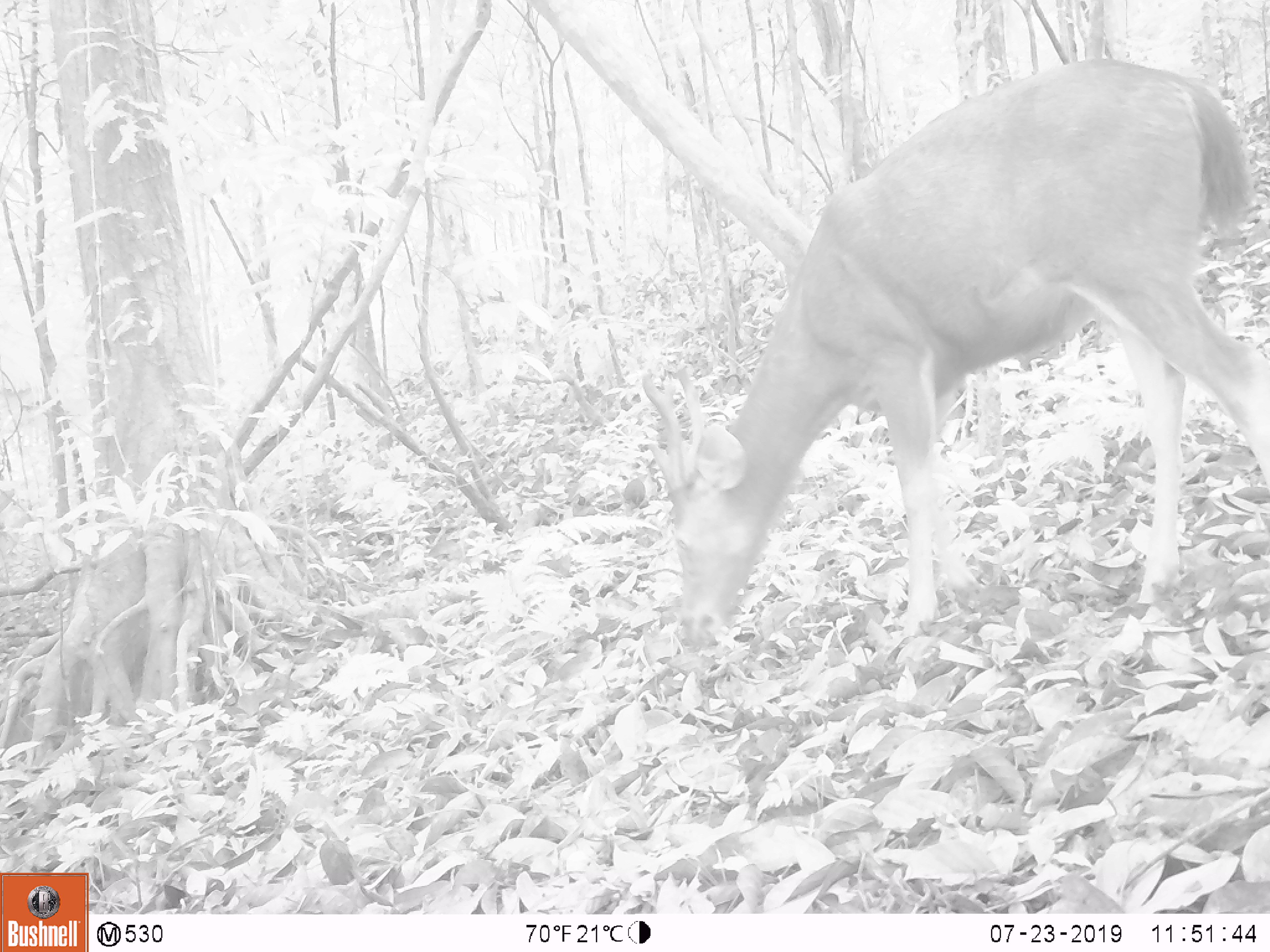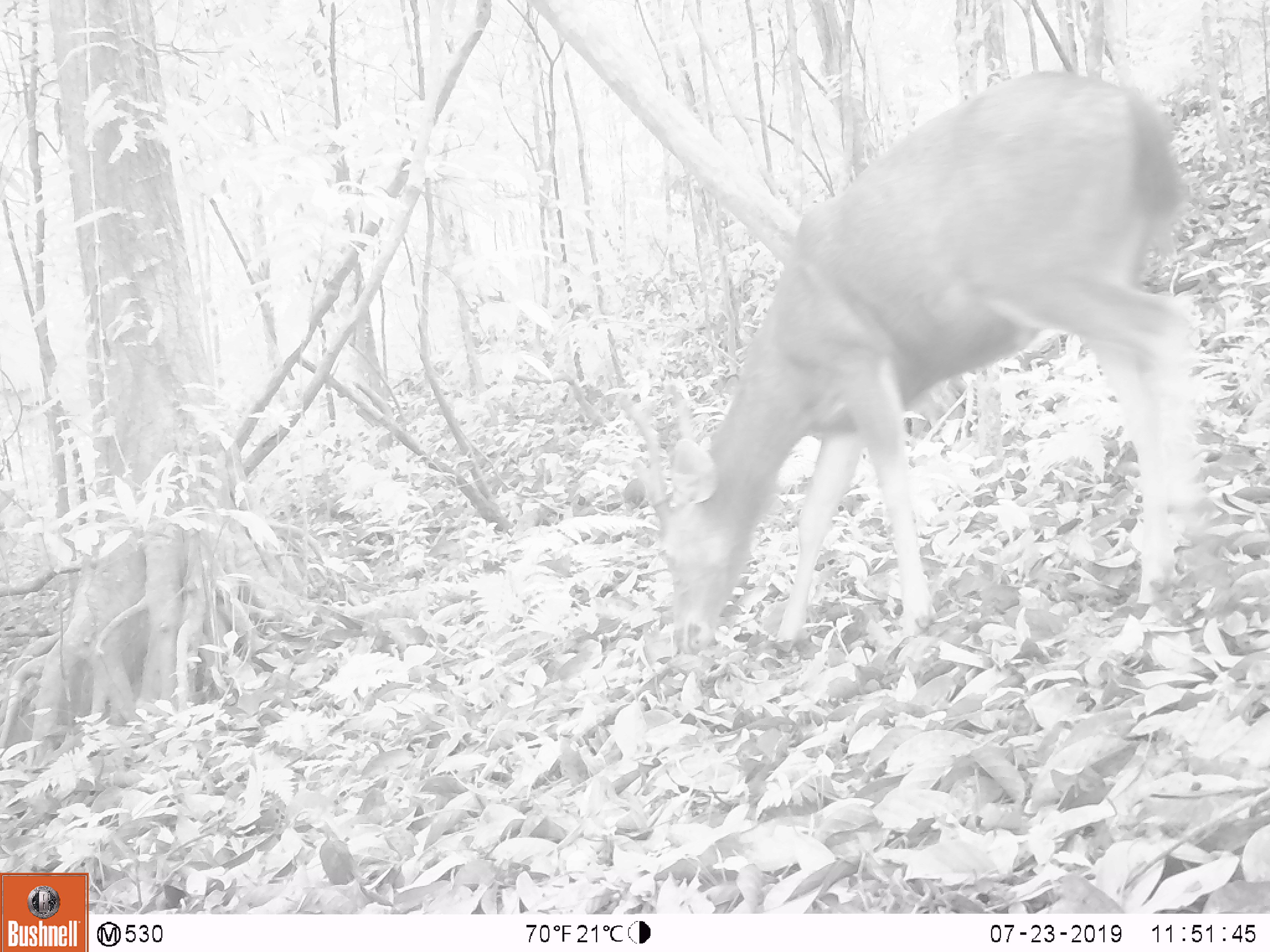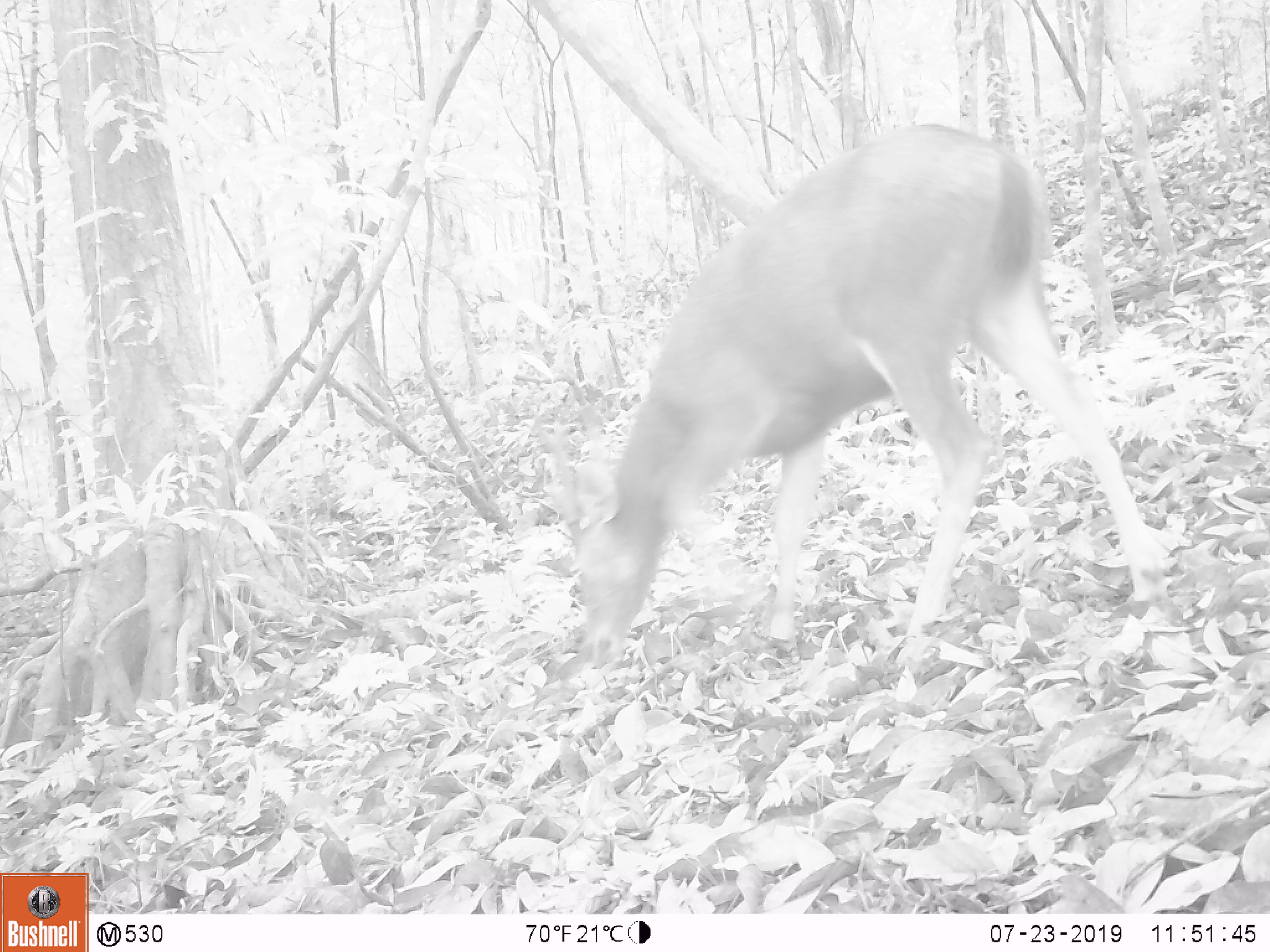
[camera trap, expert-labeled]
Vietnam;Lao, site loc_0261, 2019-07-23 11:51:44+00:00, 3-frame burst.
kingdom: Animalia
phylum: Chordata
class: Mammalia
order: Artiodactyla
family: Cervidae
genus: Rusa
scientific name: Rusa unicolor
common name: sambar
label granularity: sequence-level